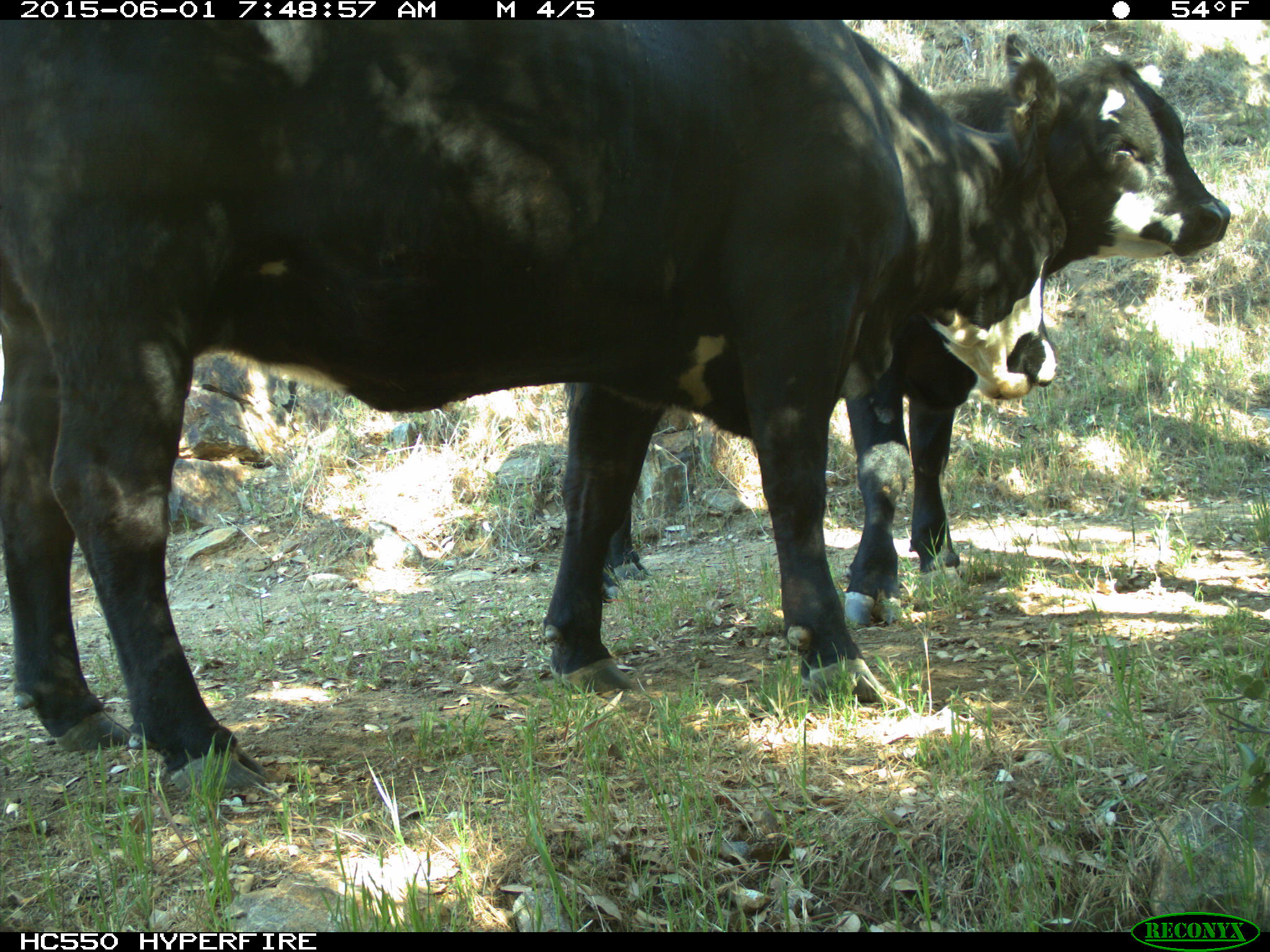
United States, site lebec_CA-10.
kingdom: Animalia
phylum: Chordata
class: Mammalia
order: Artiodactyla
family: Bovidae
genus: Bos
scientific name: Bos taurus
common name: domestic cow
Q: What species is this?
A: Bos taurus (domestic cow).